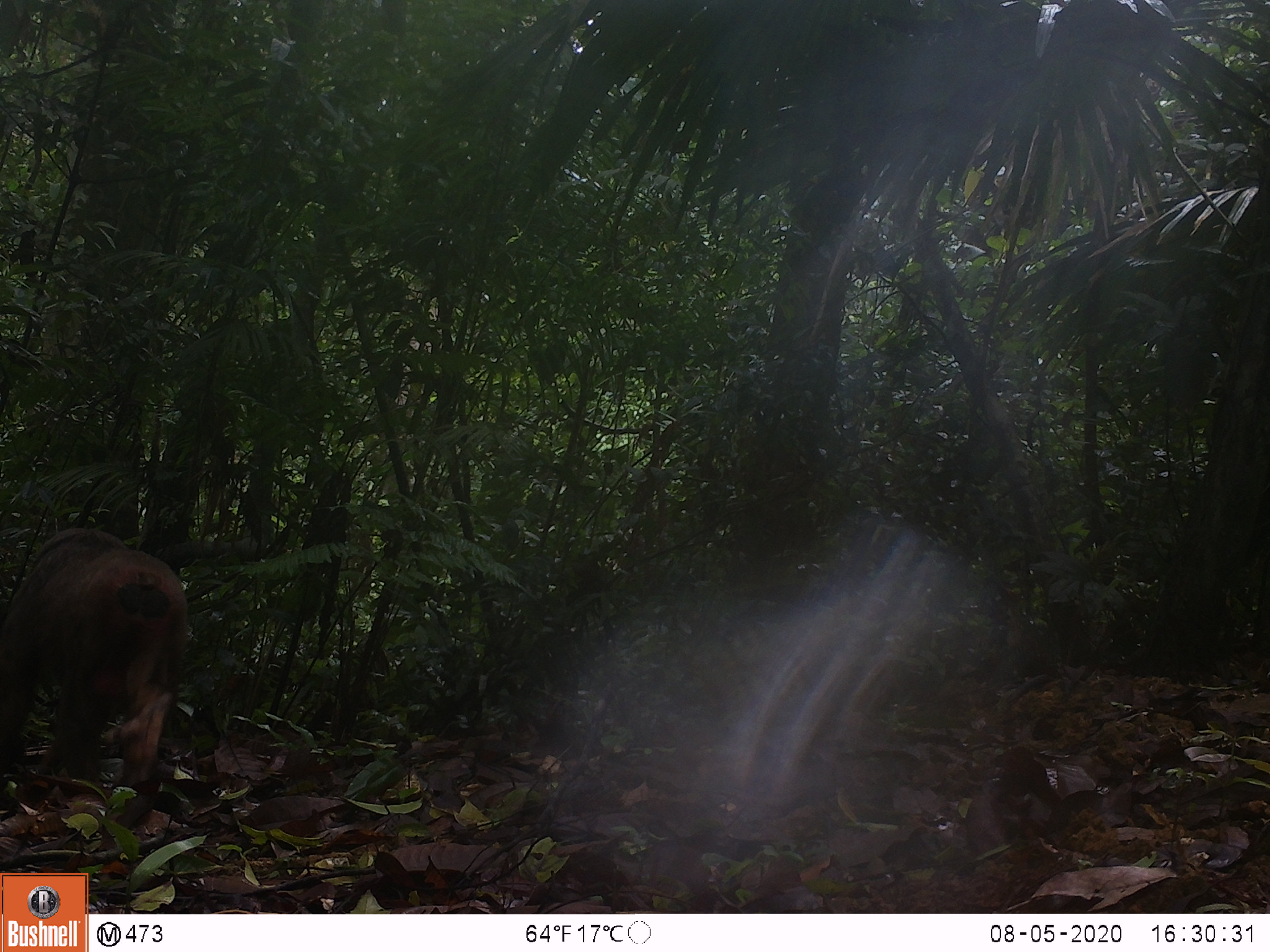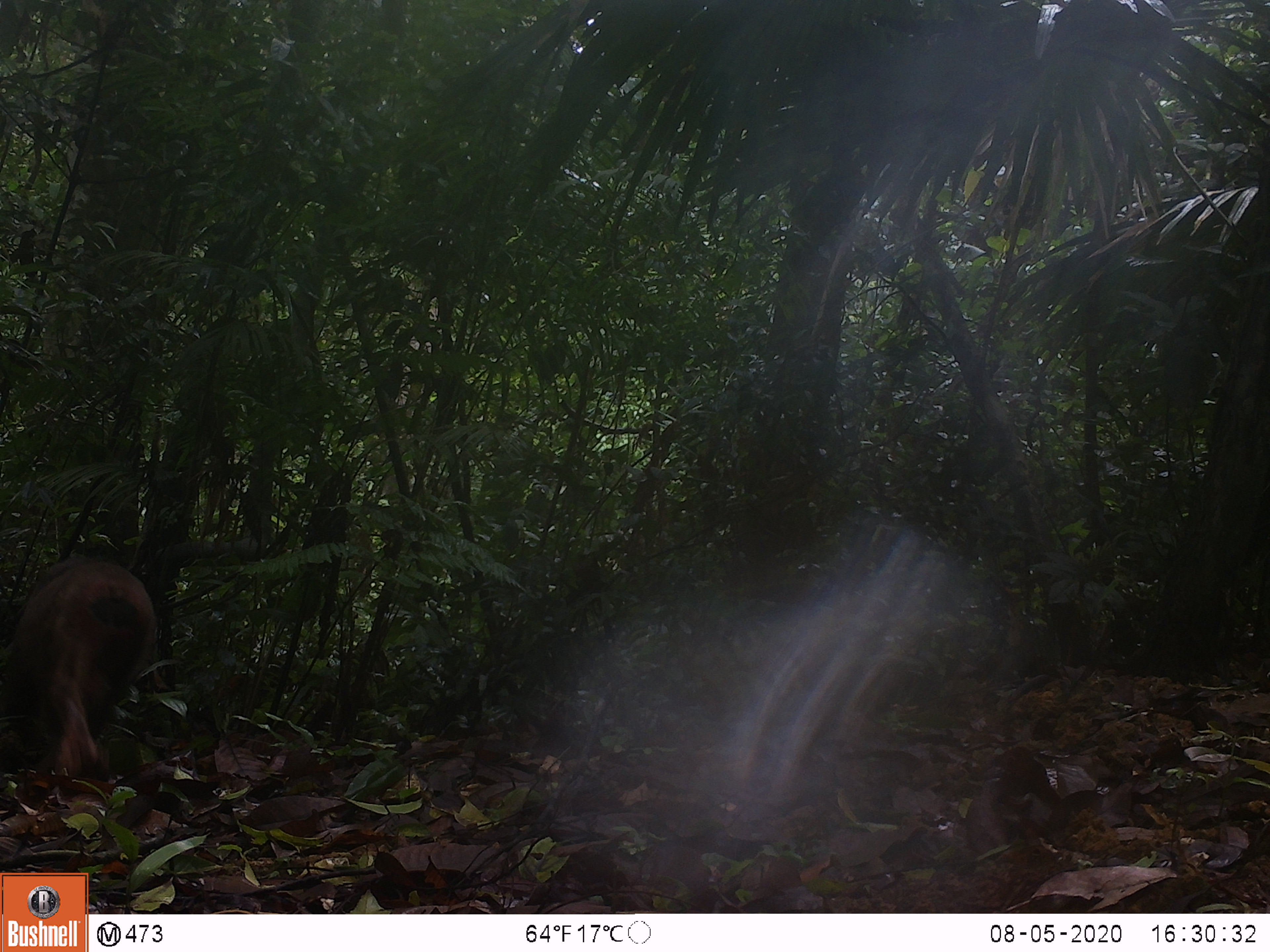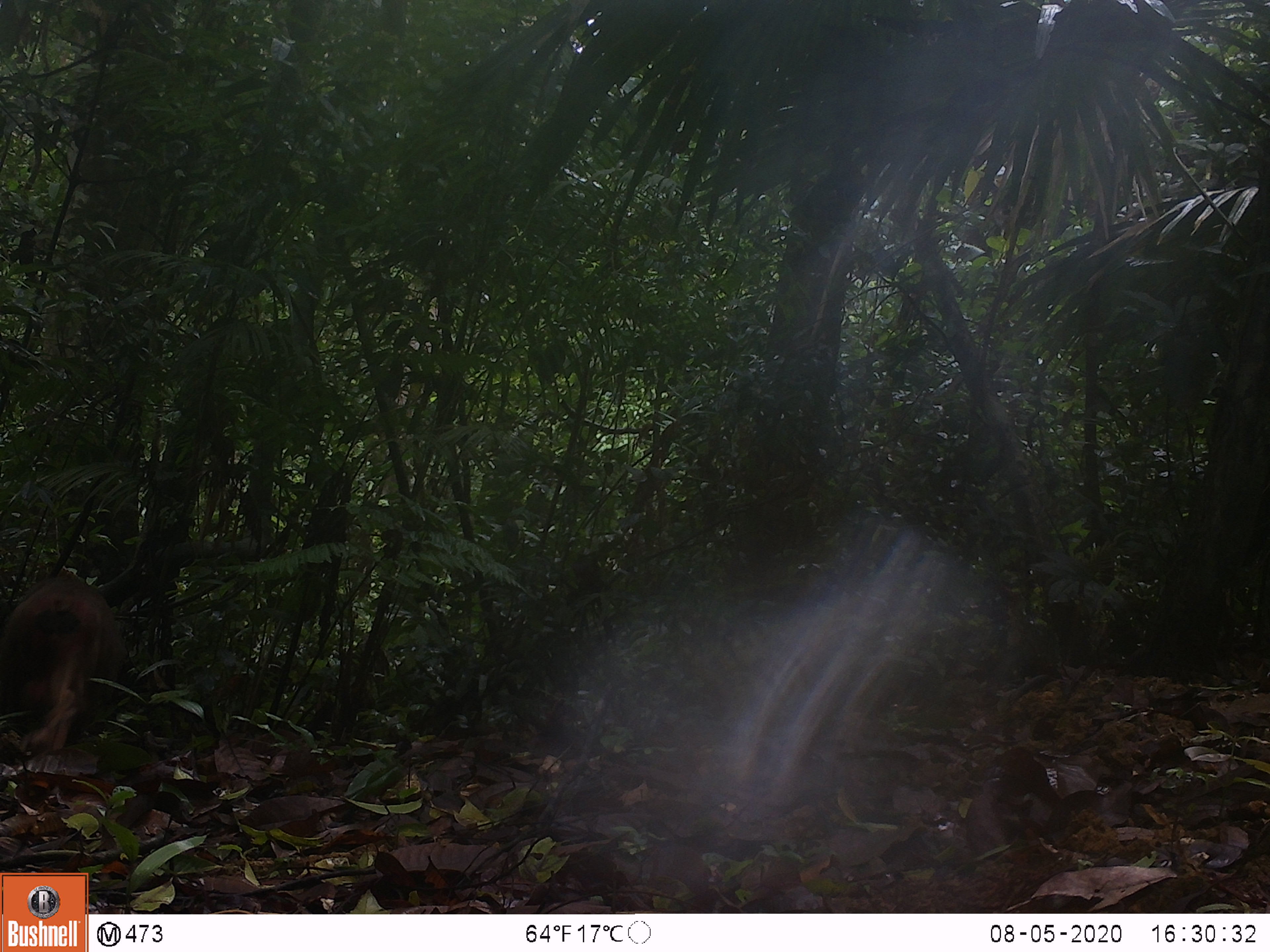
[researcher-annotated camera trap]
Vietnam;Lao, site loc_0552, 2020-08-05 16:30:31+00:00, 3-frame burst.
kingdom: Animalia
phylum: Chordata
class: Mammalia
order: Primates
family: Cercopithecidae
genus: Macaca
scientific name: Macaca arctoides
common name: stump-tailed macaque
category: stump tailed macaque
Stump tailed macaque (stump-tailed macaque) (Macaca arctoides). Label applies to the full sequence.